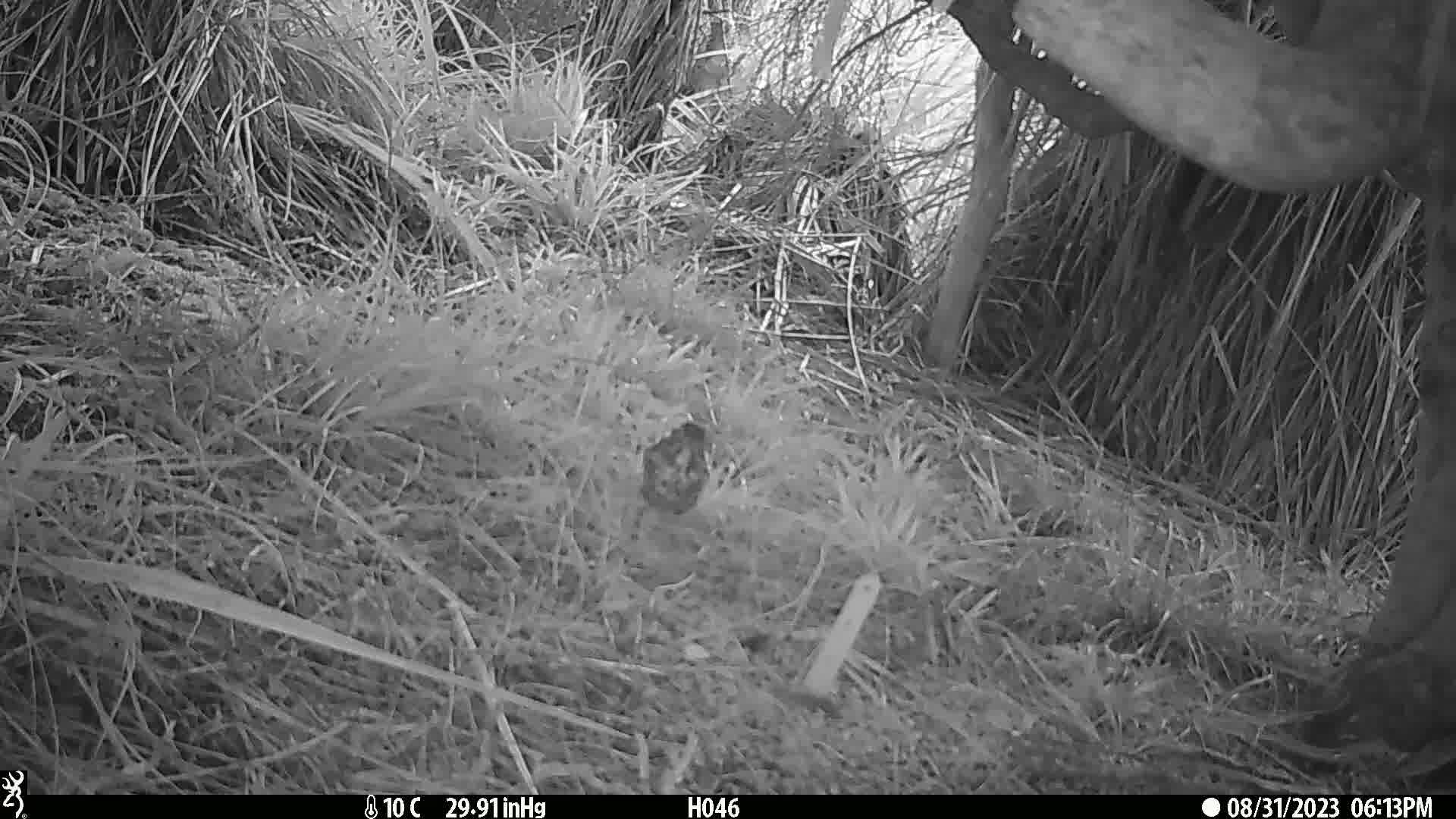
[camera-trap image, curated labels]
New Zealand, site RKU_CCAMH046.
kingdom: Animalia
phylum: Chordata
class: Aves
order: Passeriformes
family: Turdidae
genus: Turdus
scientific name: Turdus philomelos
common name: song thrush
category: thrush